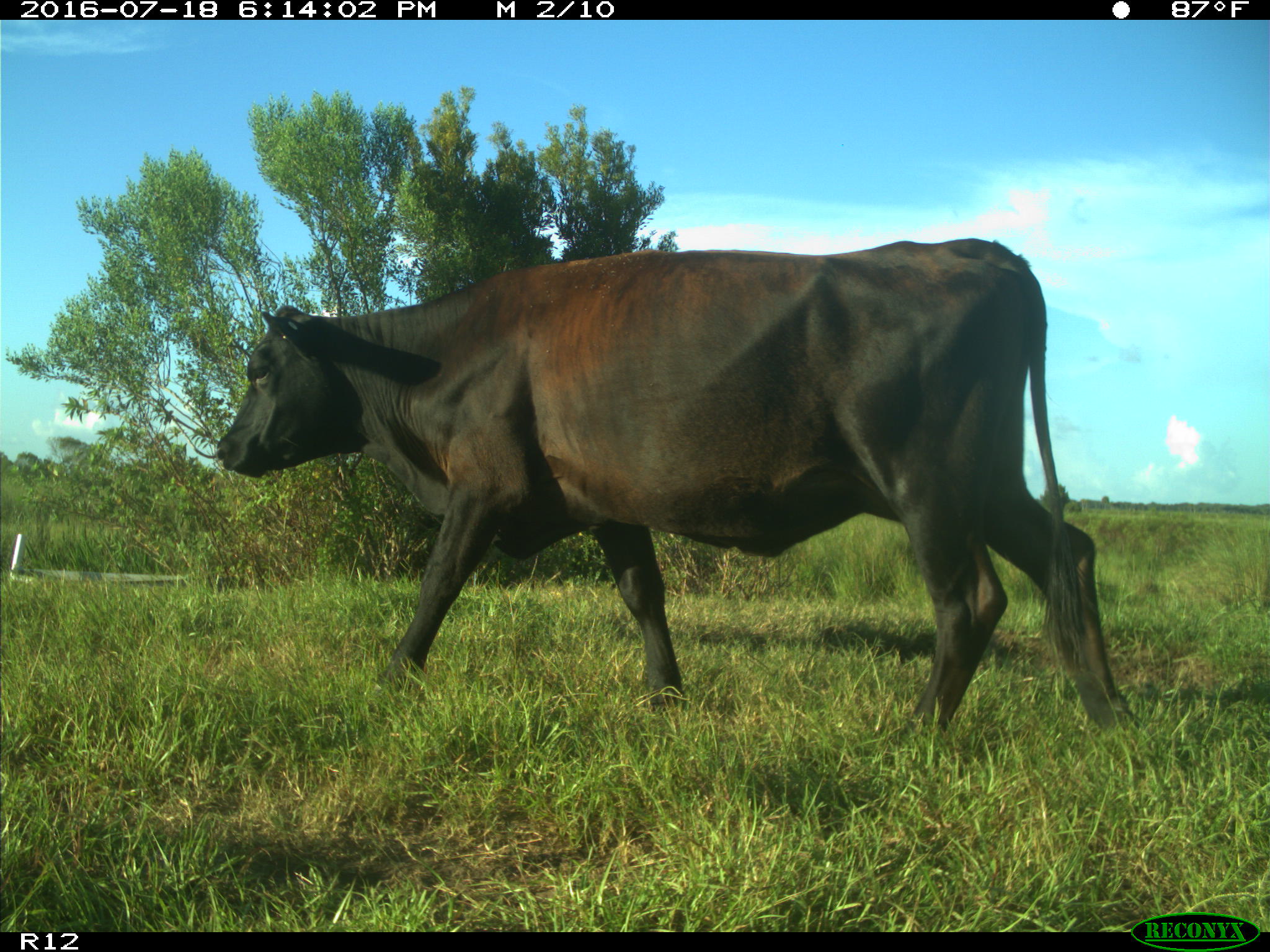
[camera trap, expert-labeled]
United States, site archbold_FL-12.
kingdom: Animalia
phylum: Chordata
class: Mammalia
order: Artiodactyla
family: Bovidae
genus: Bos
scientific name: Bos taurus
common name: domestic cow